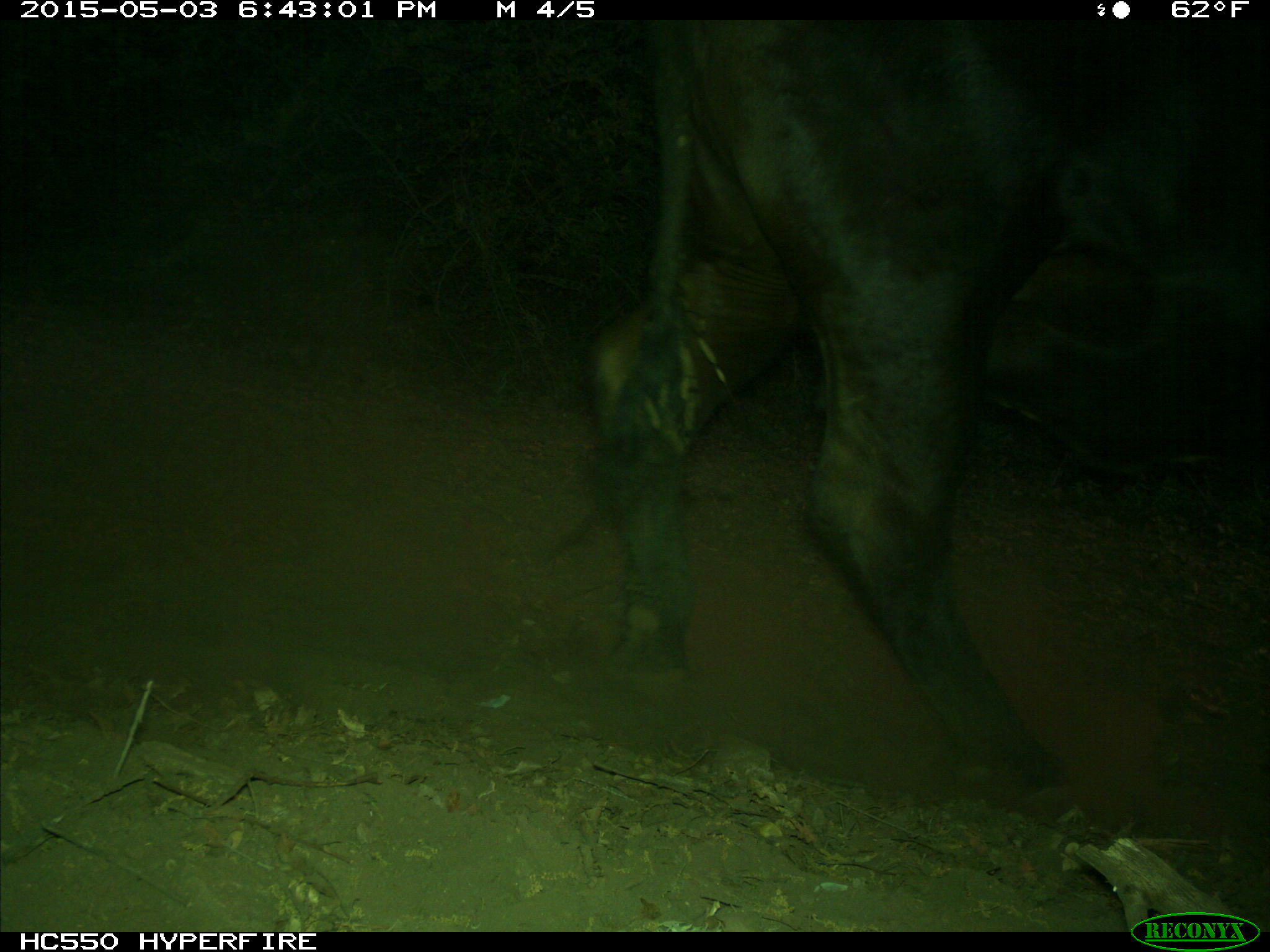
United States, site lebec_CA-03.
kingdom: Animalia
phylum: Chordata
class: Mammalia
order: Artiodactyla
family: Bovidae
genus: Bos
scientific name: Bos taurus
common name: domestic cow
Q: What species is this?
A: Bos taurus (domestic cow).